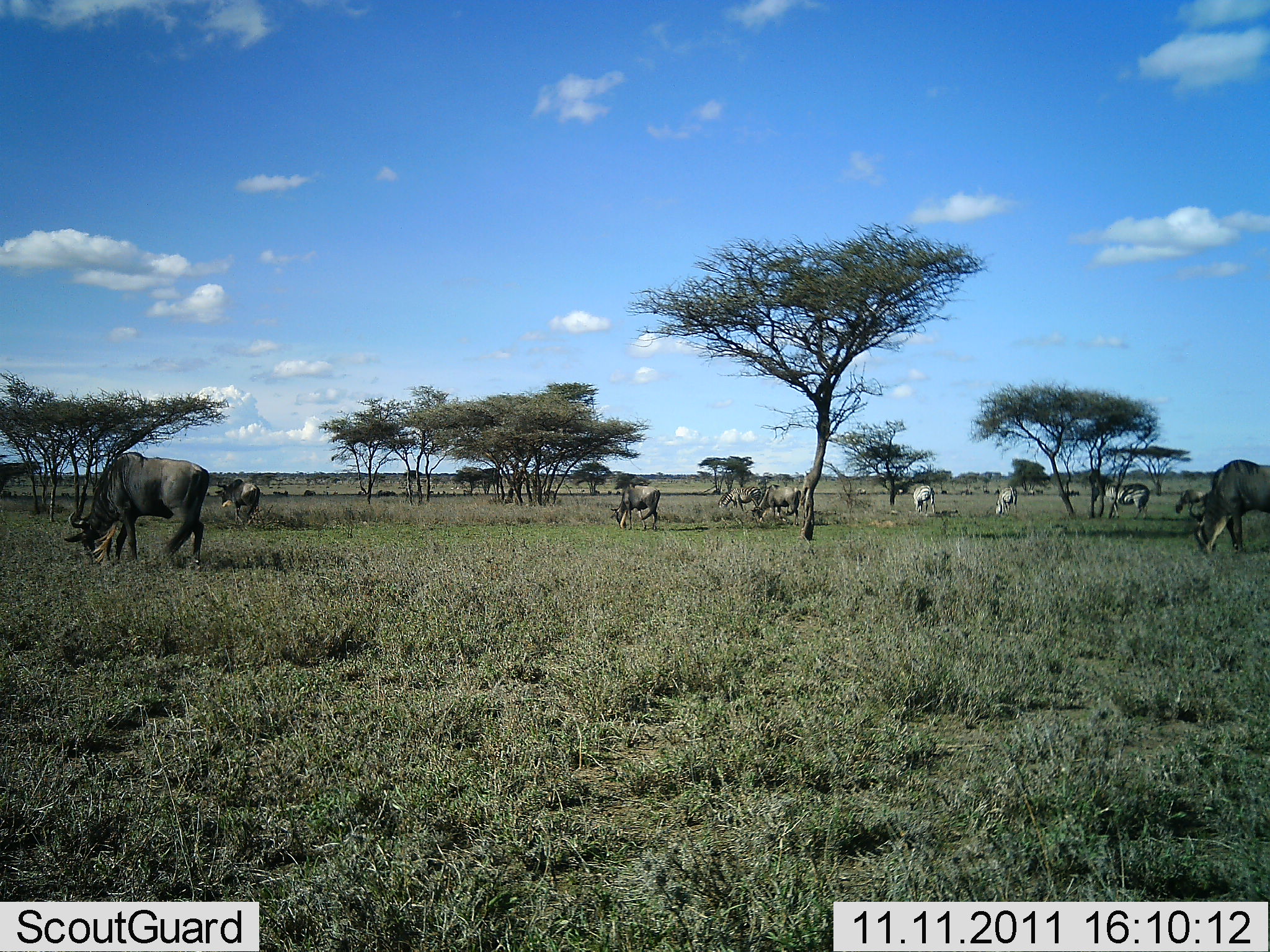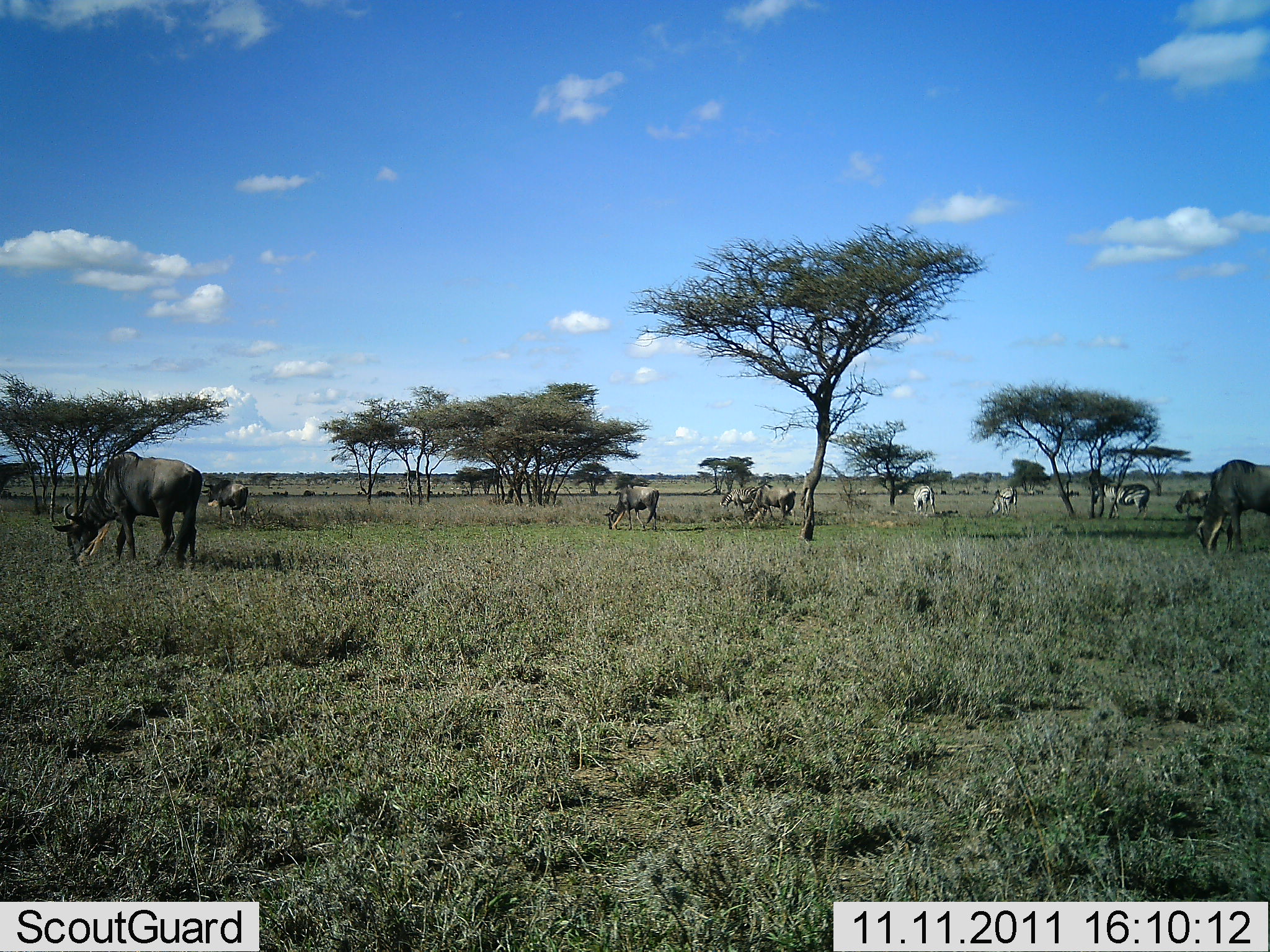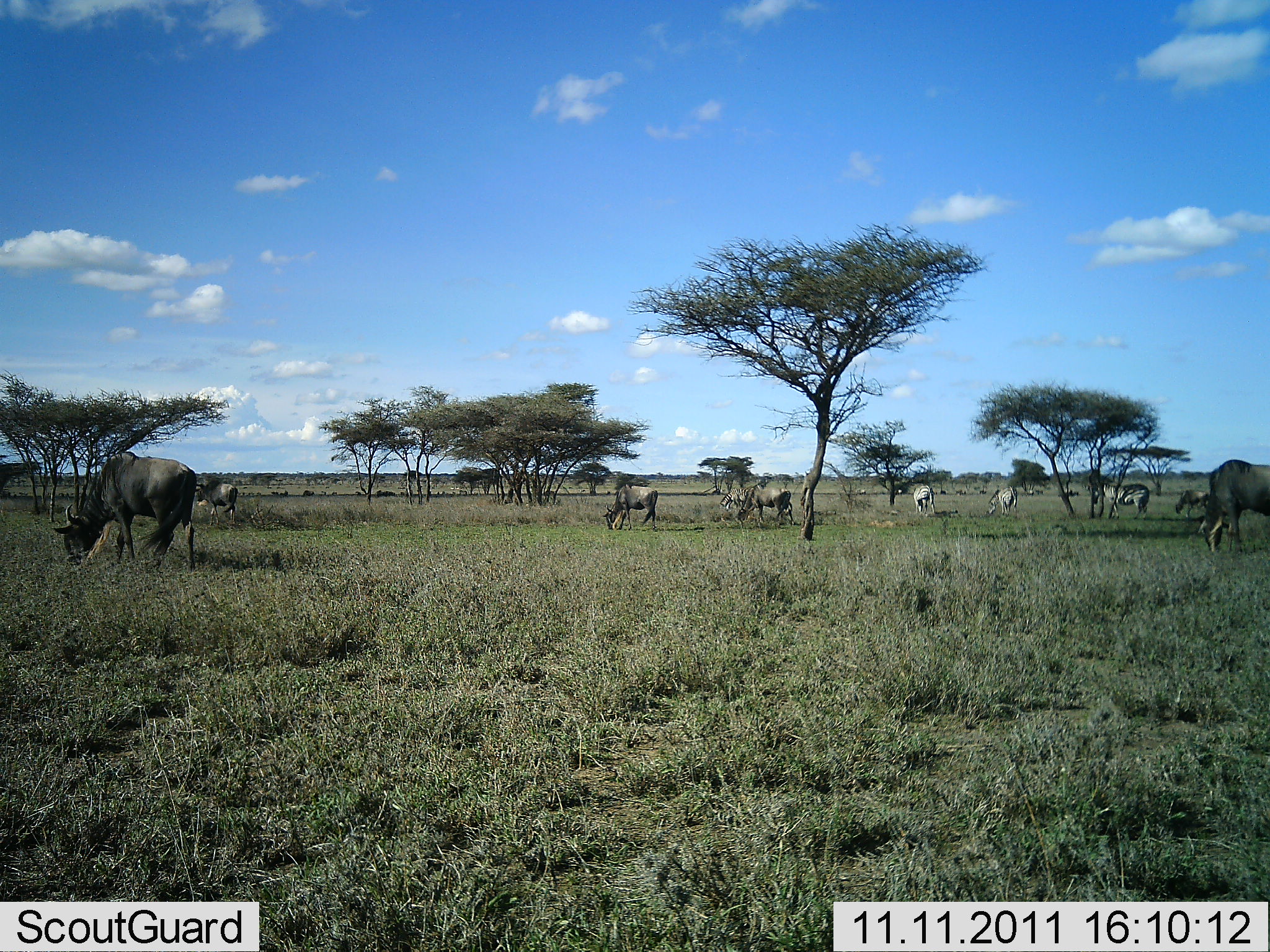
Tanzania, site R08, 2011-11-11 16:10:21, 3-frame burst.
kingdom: Animalia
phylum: Chordata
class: Mammalia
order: Artiodactyla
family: Bovidae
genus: Connochaetes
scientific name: Connochaetes taurinus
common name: blue wildebeest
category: wildebeest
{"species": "wildebeest (blue wildebeest) (Connochaetes taurinus)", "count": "11-50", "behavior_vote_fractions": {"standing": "50%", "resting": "0%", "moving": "36%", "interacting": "0%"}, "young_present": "0%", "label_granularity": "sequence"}